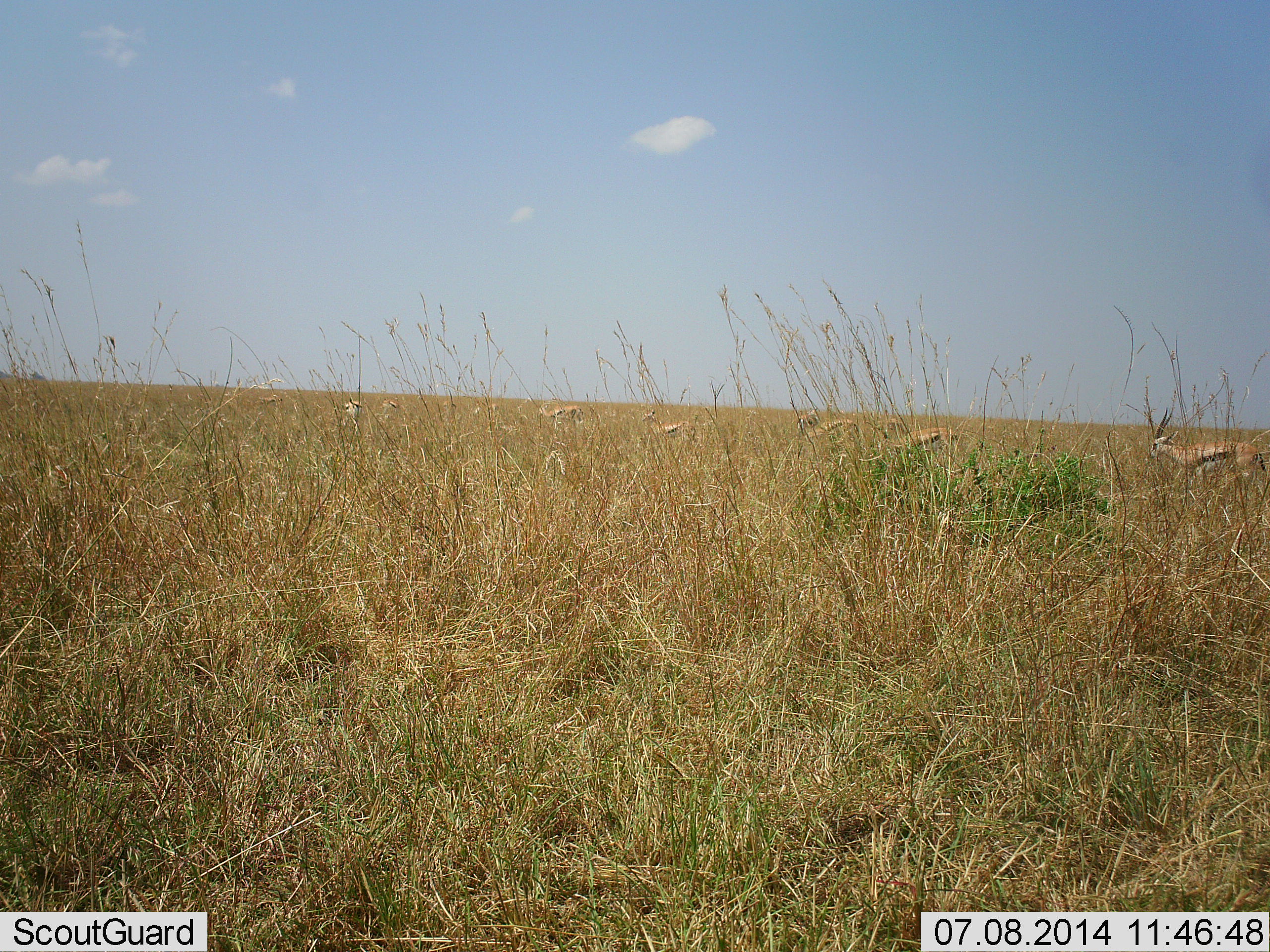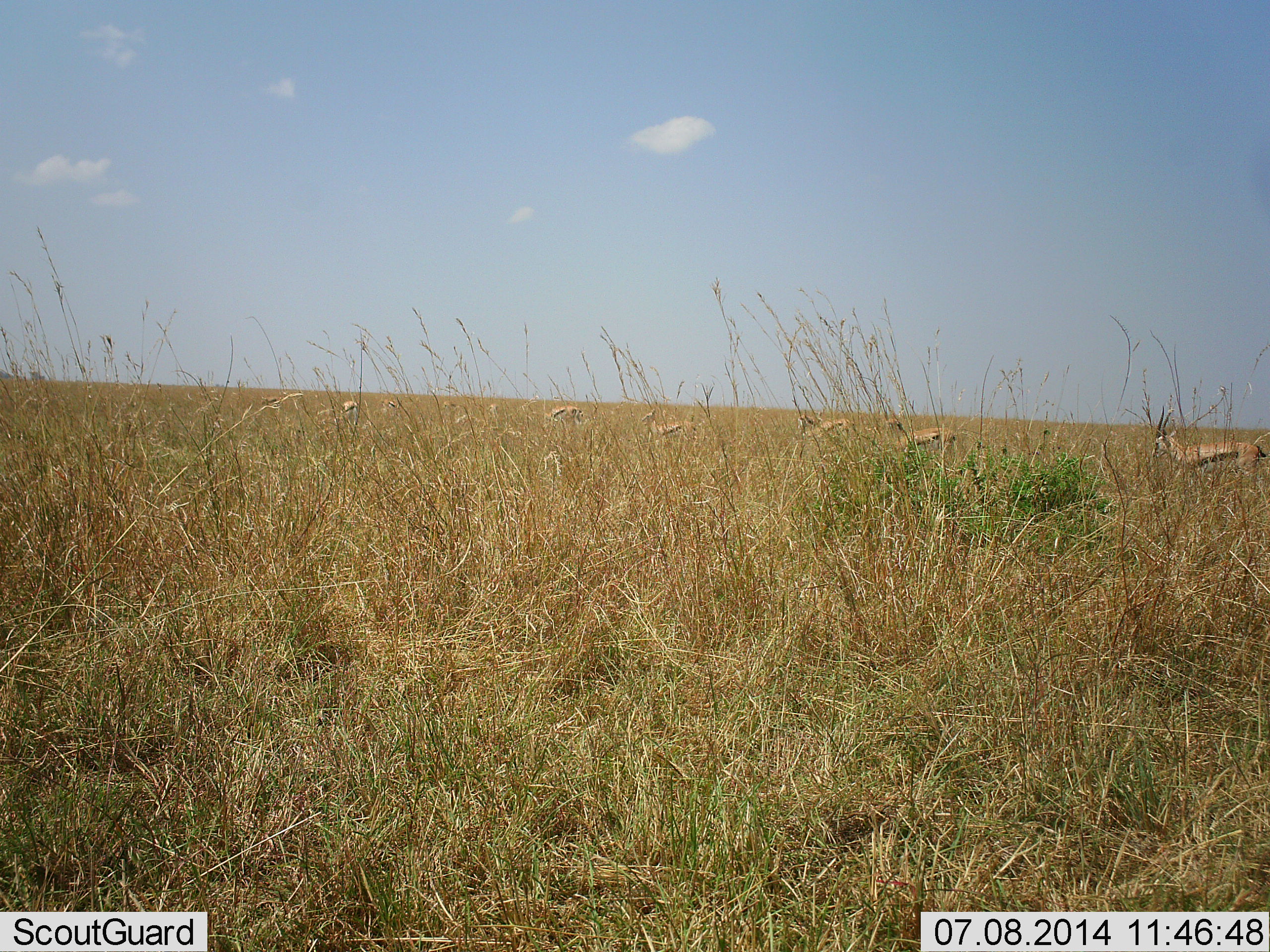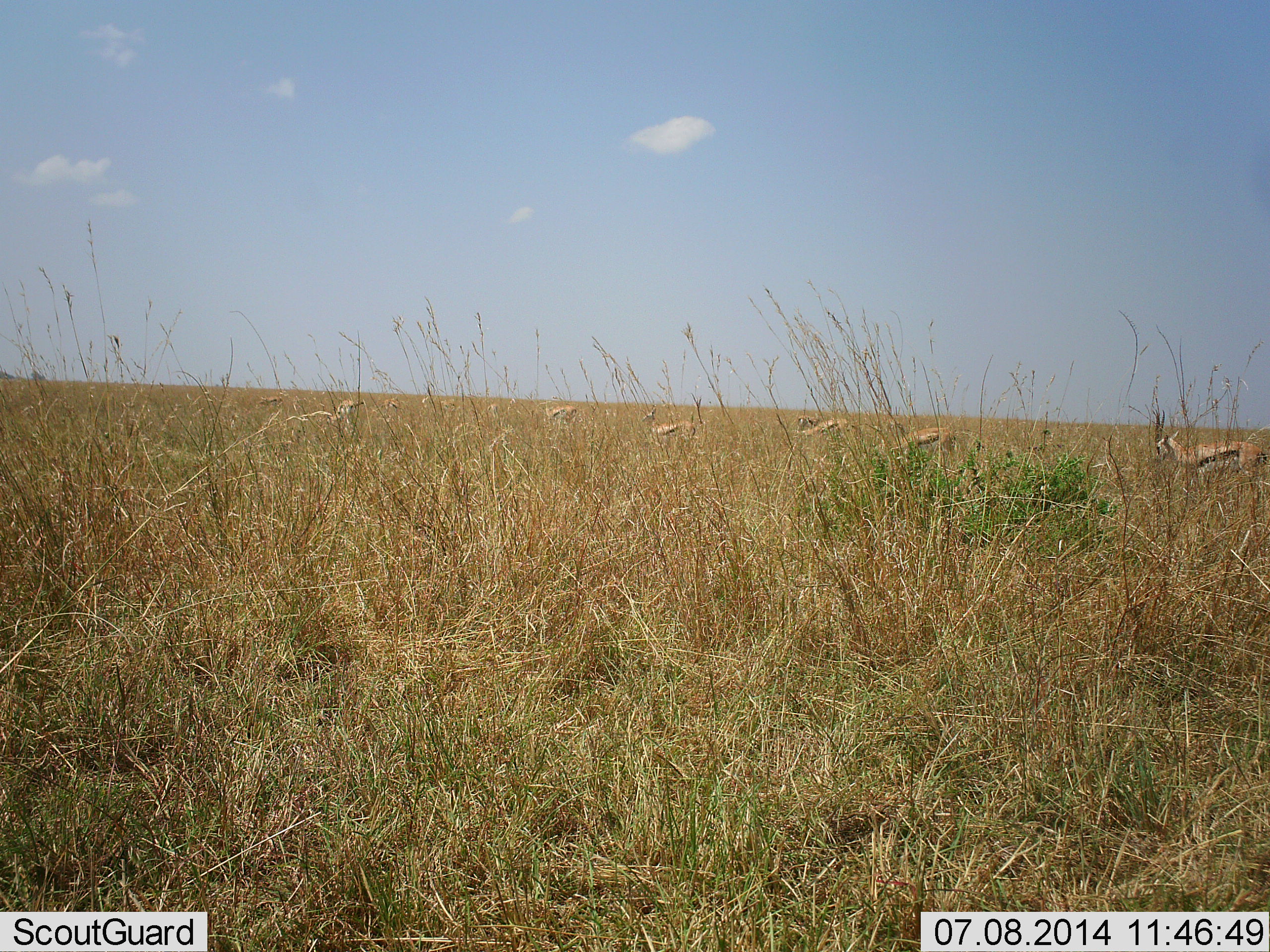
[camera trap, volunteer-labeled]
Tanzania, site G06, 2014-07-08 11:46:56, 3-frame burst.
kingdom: Animalia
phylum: Chordata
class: Mammalia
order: Artiodactyla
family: Bovidae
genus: Eudorcas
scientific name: Eudorcas thomsonii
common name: thomson's gazelle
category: gazellethomsons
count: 7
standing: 60%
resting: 0%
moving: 30%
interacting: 0%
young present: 0%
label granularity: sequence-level